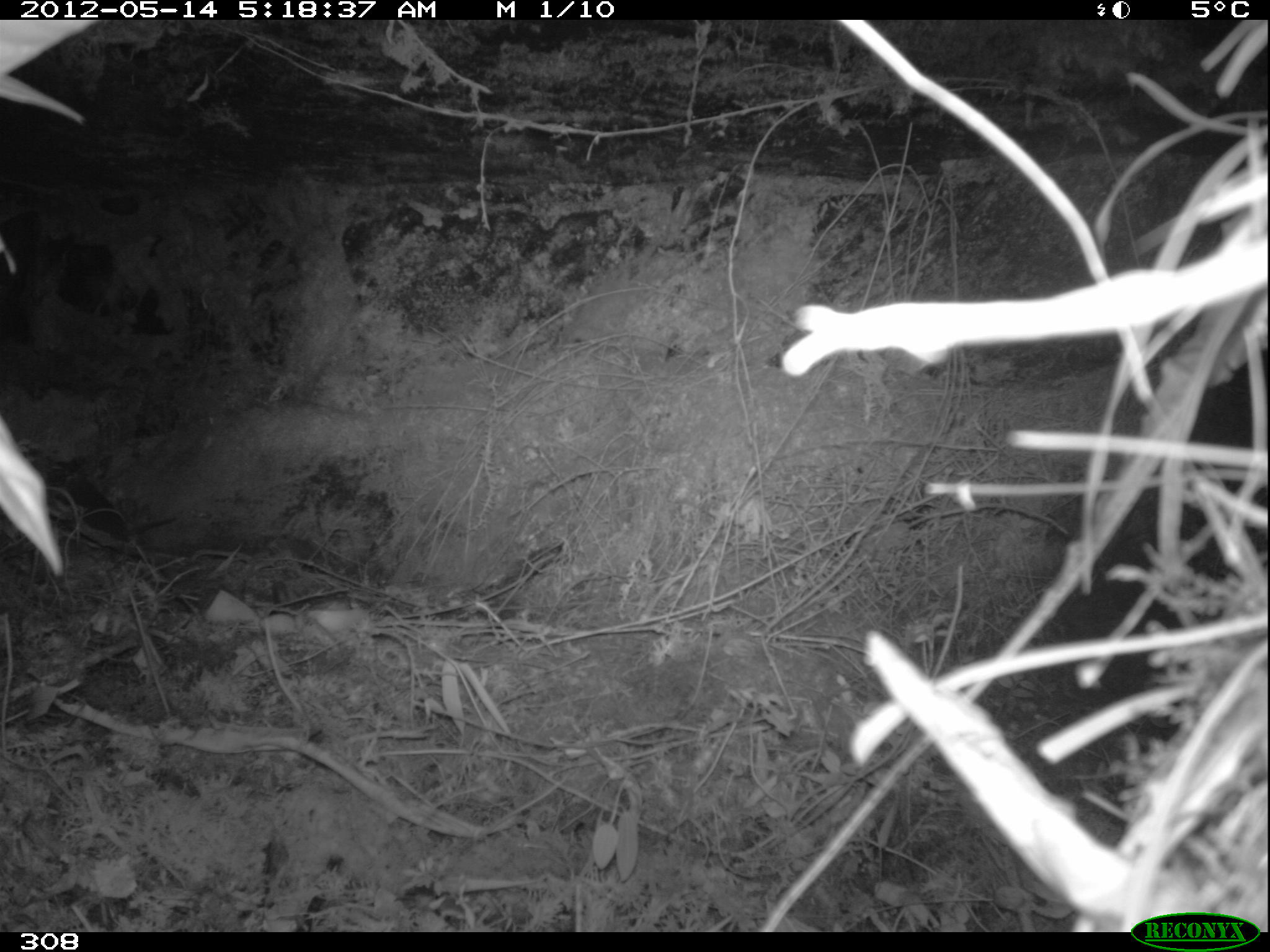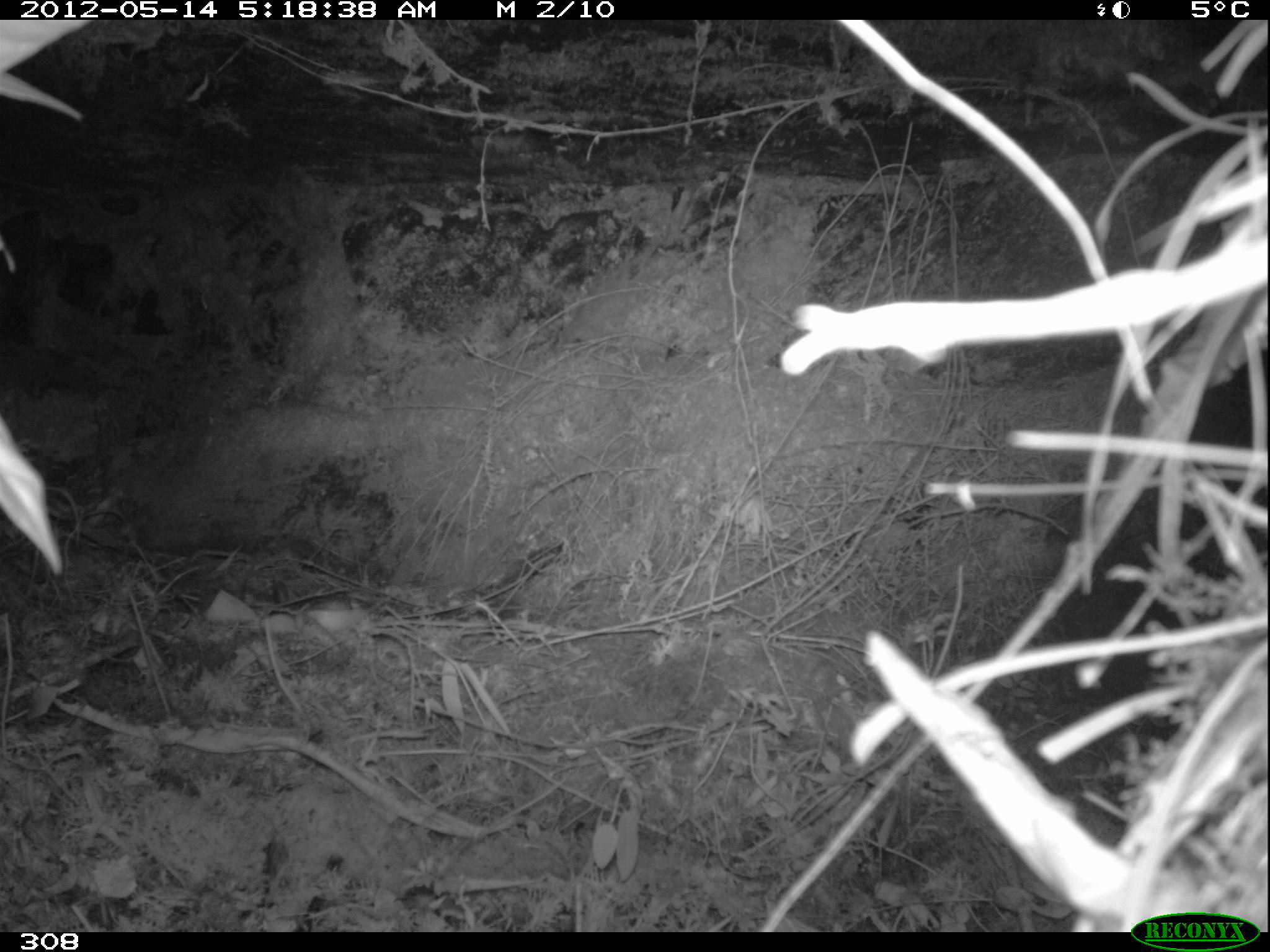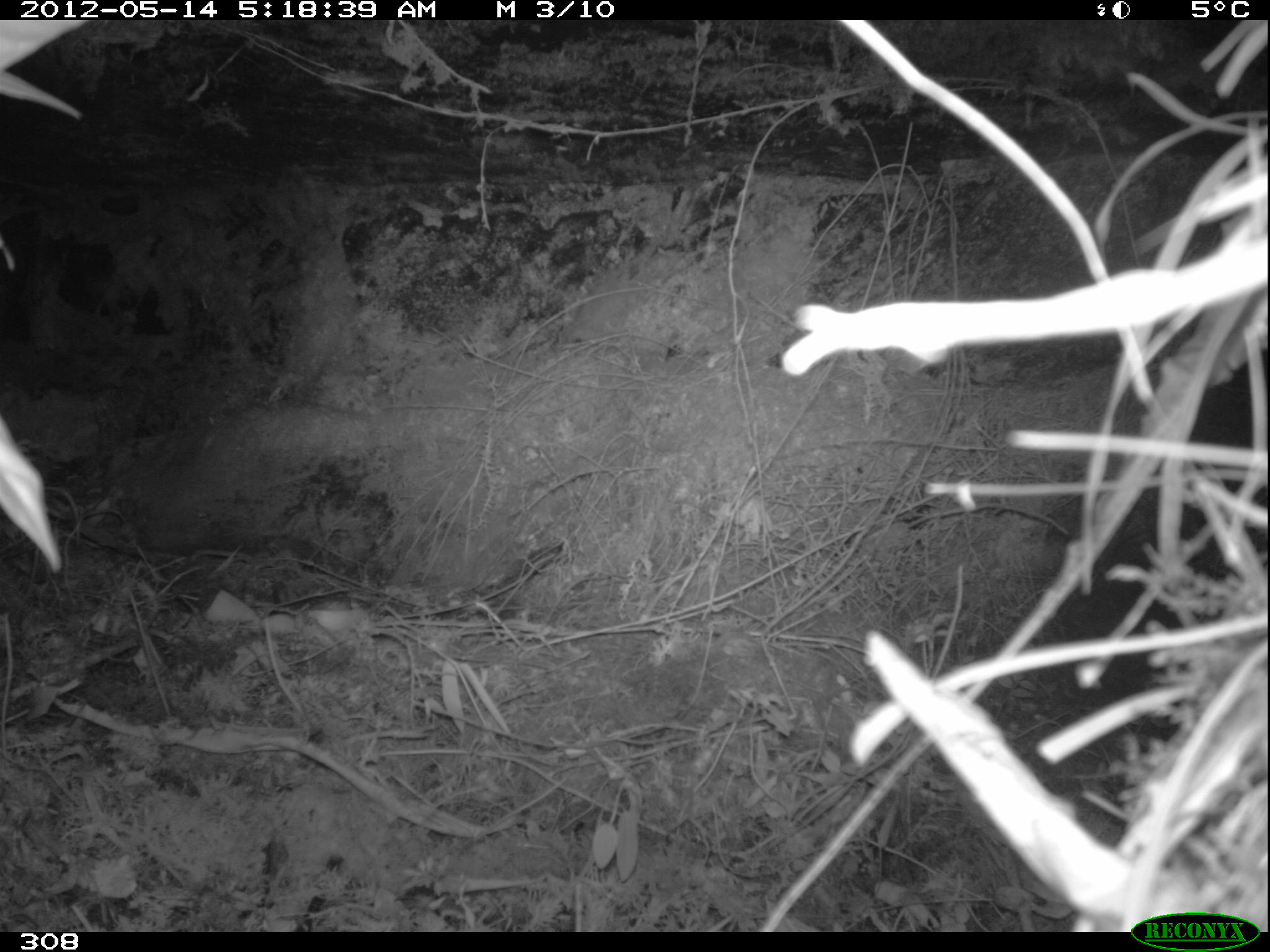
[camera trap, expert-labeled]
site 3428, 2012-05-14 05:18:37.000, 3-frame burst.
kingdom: Animalia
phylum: Chordata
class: Mammalia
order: Rodentia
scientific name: Rodentia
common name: rodents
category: unknown rodent